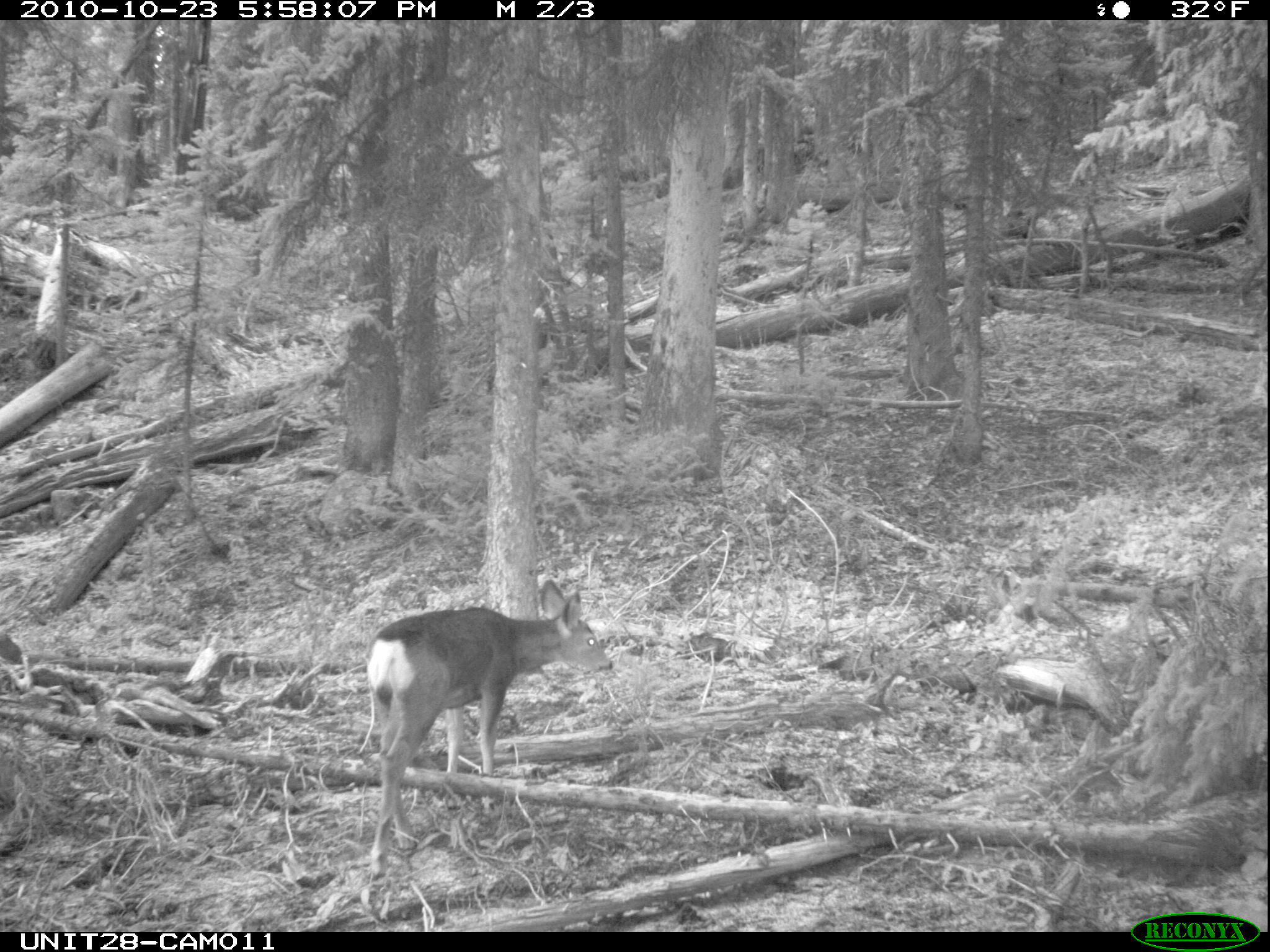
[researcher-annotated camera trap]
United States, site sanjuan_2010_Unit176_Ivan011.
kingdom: Animalia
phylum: Chordata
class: Mammalia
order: Artiodactyla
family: Cervidae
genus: Odocoileus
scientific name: Odocoileus hemionus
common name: mule deer